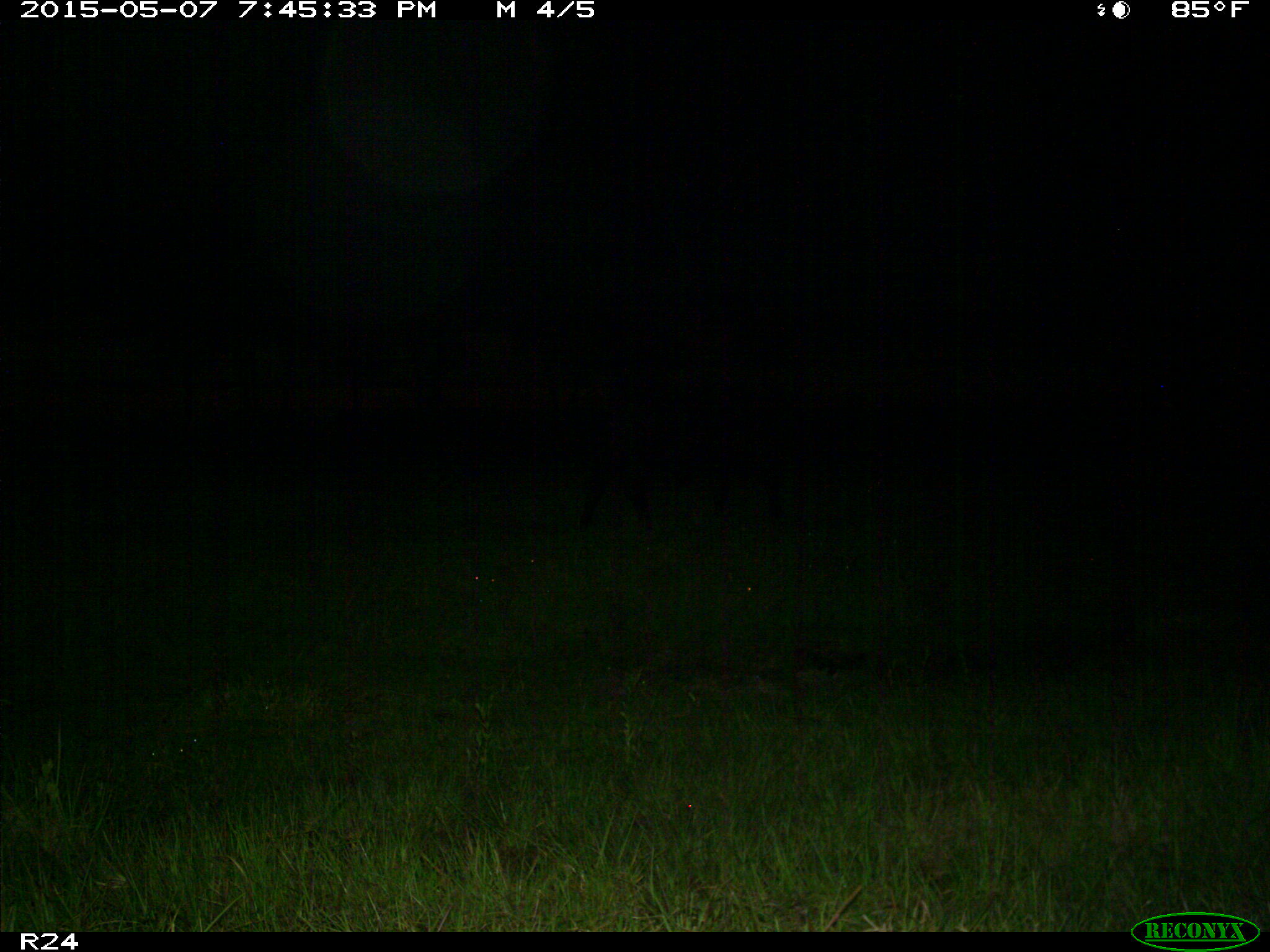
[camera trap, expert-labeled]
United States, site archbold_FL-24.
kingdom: Animalia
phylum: Chordata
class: Mammalia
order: Artiodactyla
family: Bovidae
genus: Bos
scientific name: Bos taurus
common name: domestic cow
Bos taurus (domestic cow).